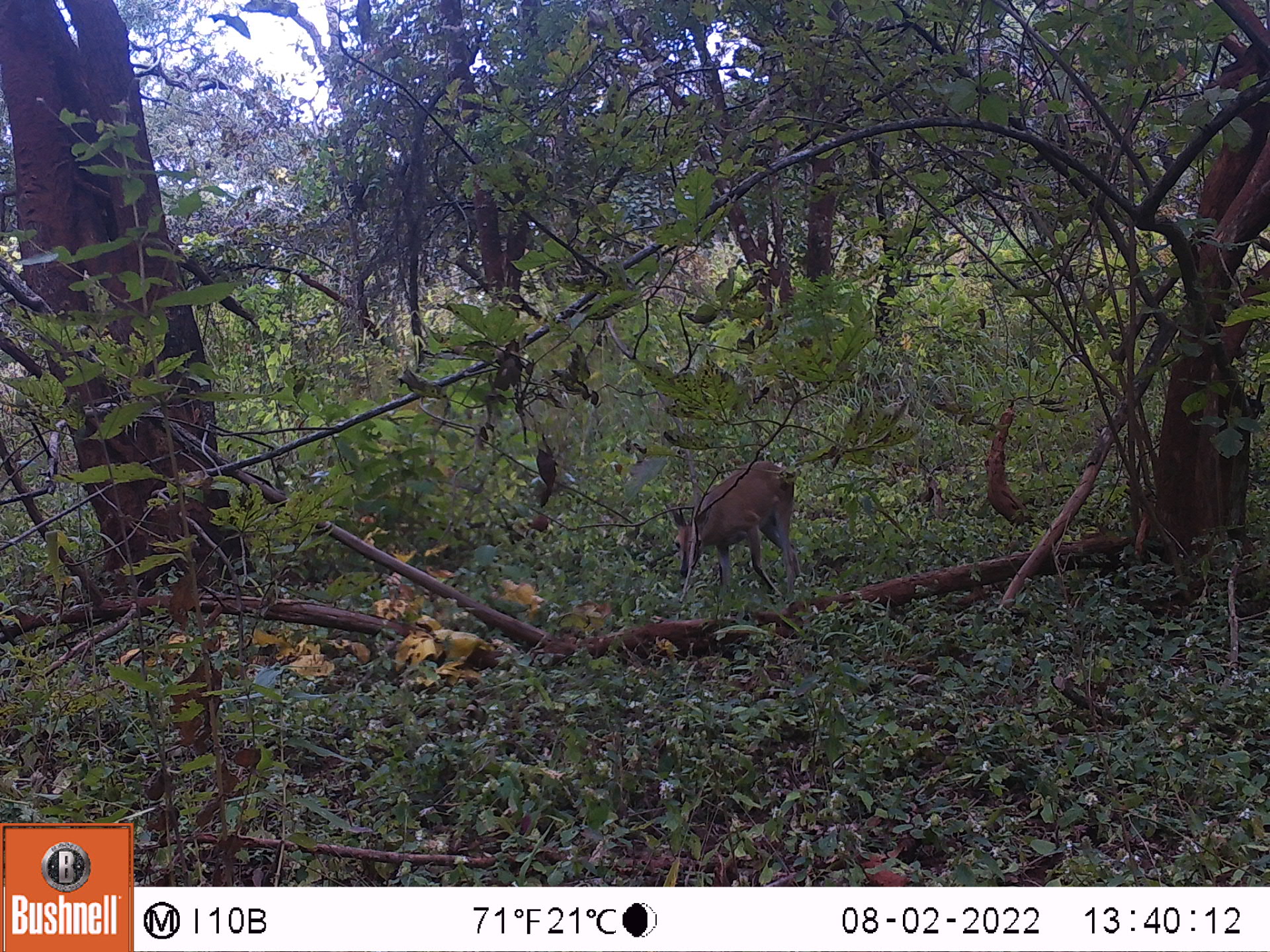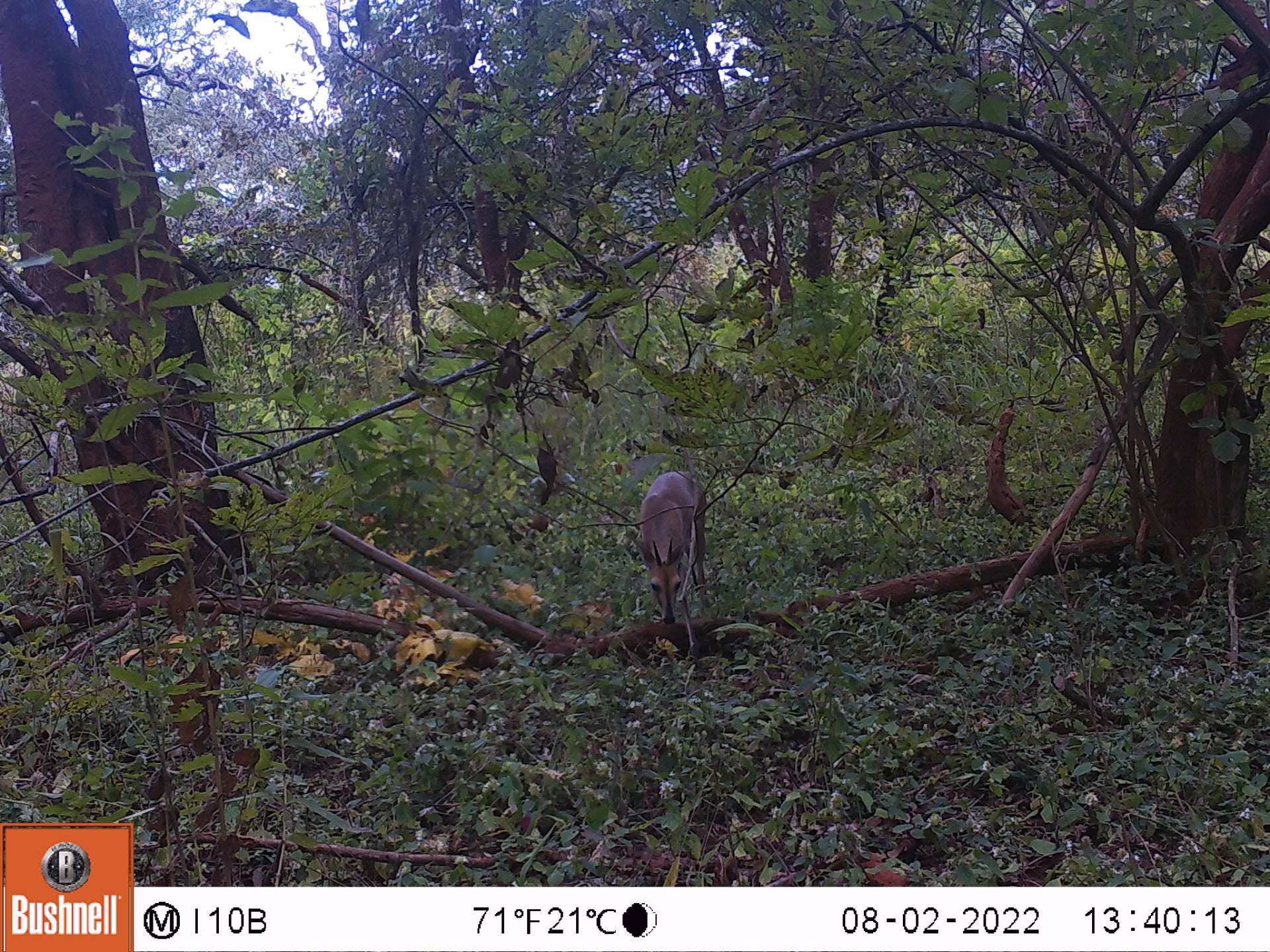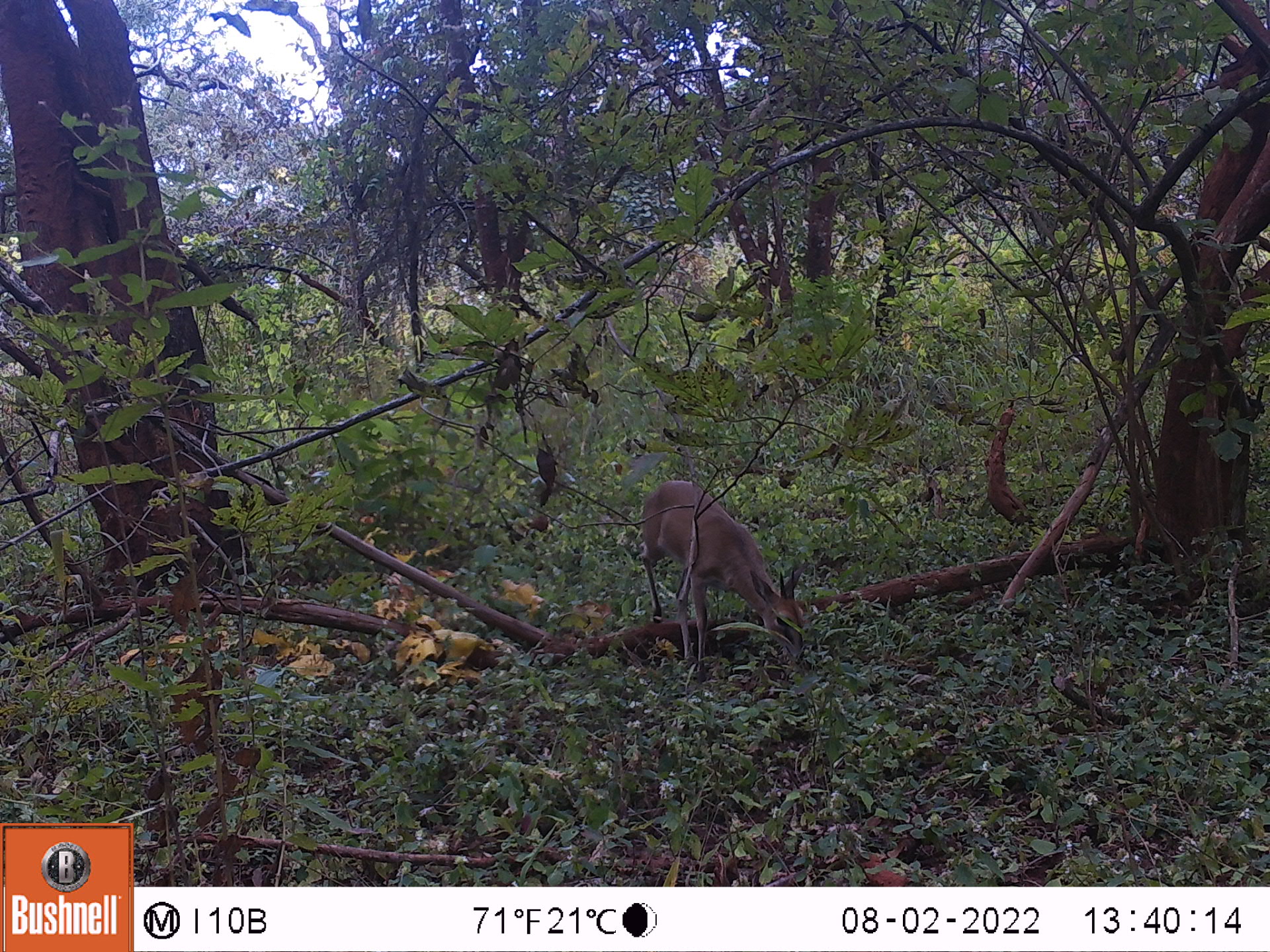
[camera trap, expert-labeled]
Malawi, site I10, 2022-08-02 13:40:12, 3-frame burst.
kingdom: Animalia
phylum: Chordata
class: Mammalia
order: Artiodactyla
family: Bovidae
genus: Sylvicapra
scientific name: Sylvicapra grimmia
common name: common duiker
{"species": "common duiker (Sylvicapra grimmia)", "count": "1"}